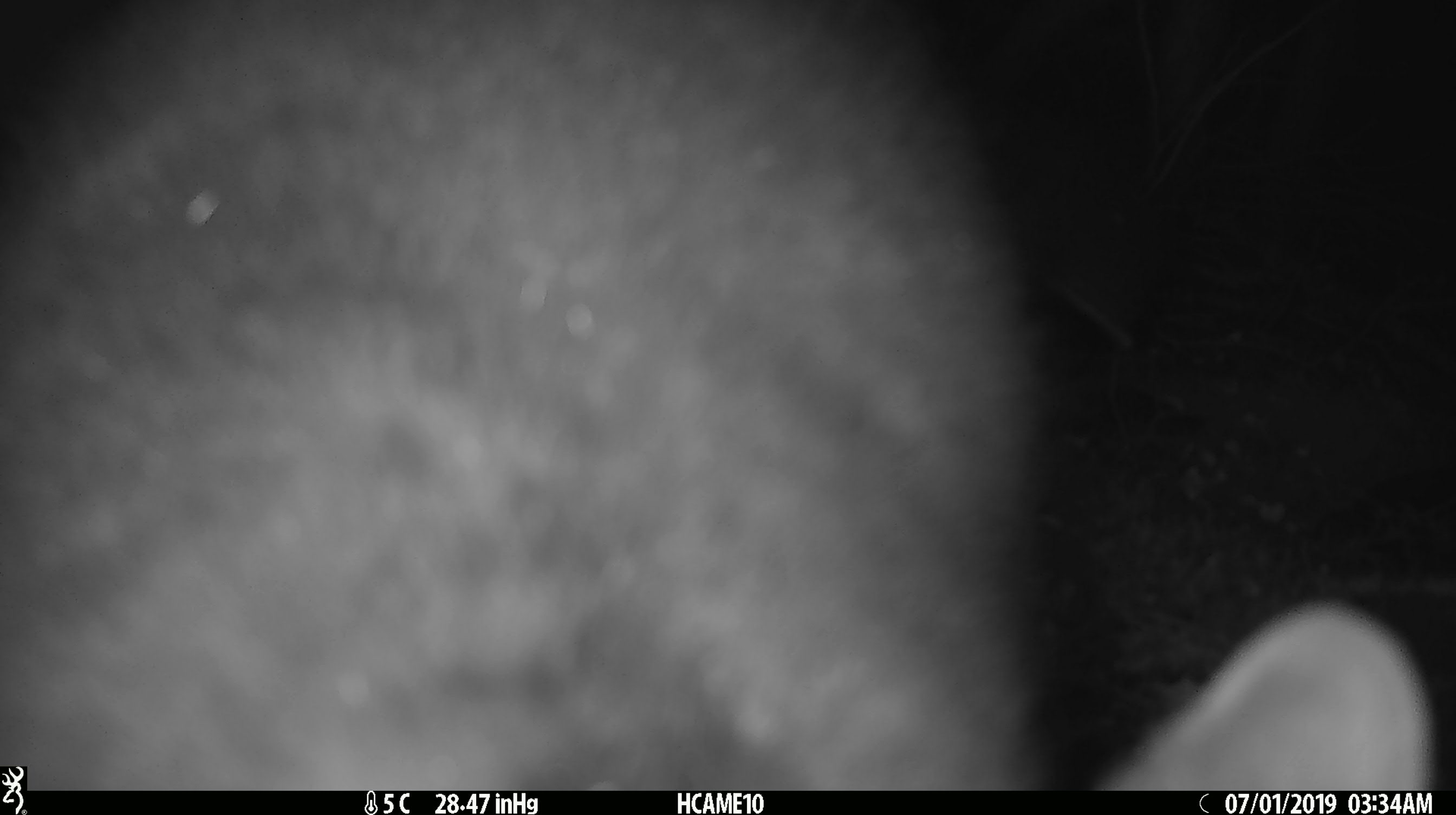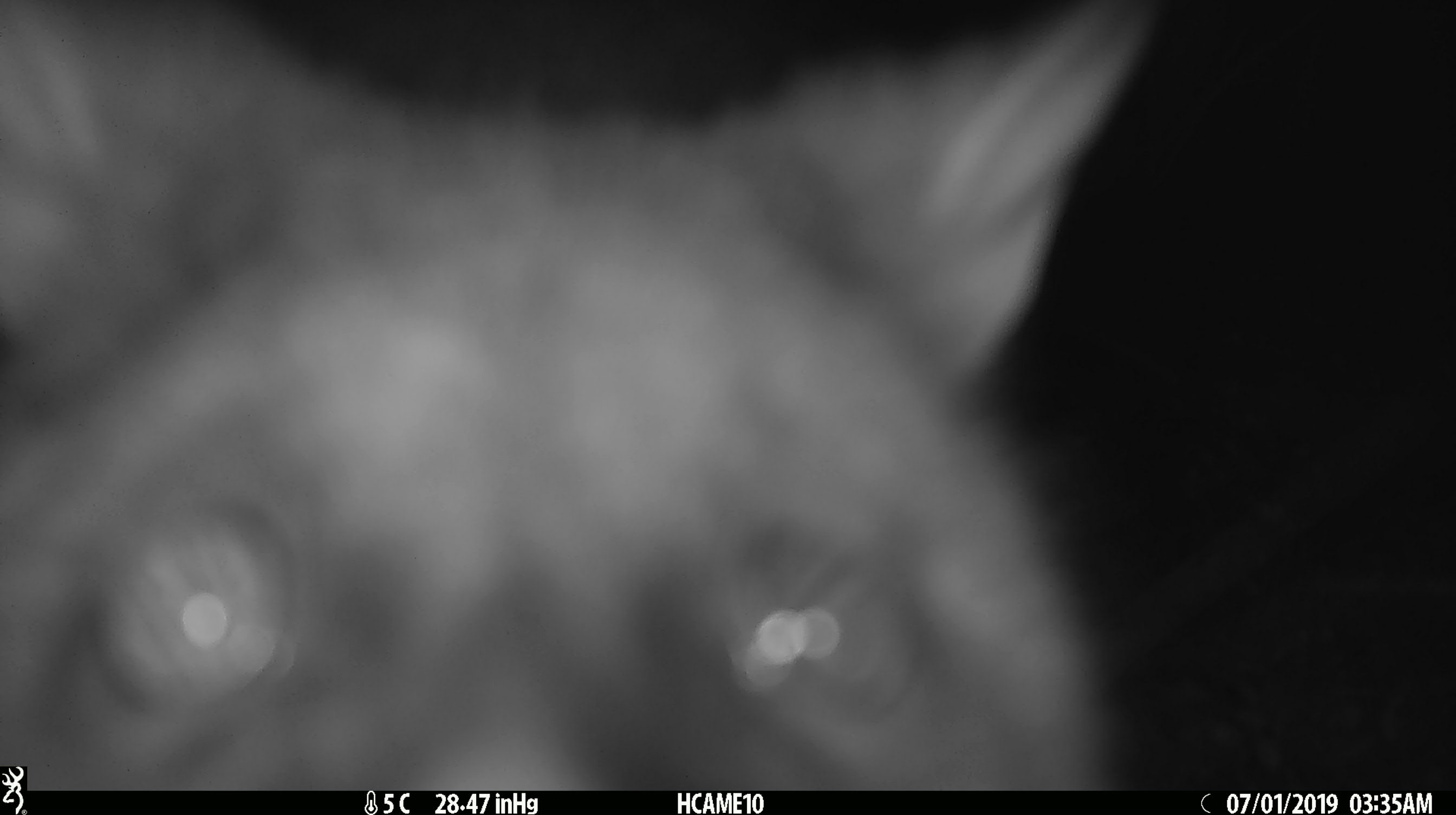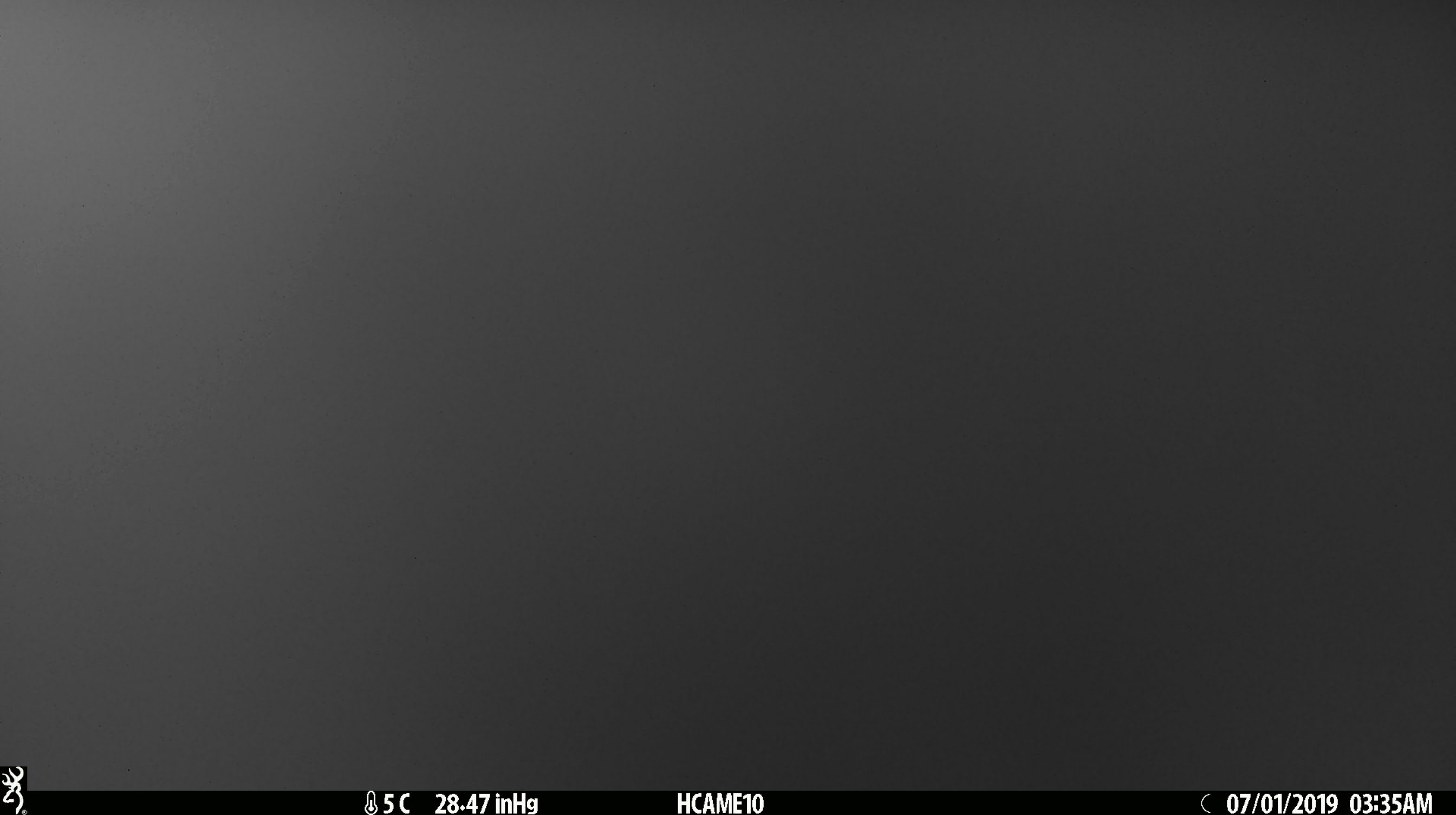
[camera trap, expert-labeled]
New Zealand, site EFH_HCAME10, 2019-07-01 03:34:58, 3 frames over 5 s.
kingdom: Animalia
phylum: Chordata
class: Mammalia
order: Diprotodontia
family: Phalangeridae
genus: Trichosurus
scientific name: Trichosurus vulpecula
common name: common brushtail possum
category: possum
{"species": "possum (common brushtail possum) (Trichosurus vulpecula)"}